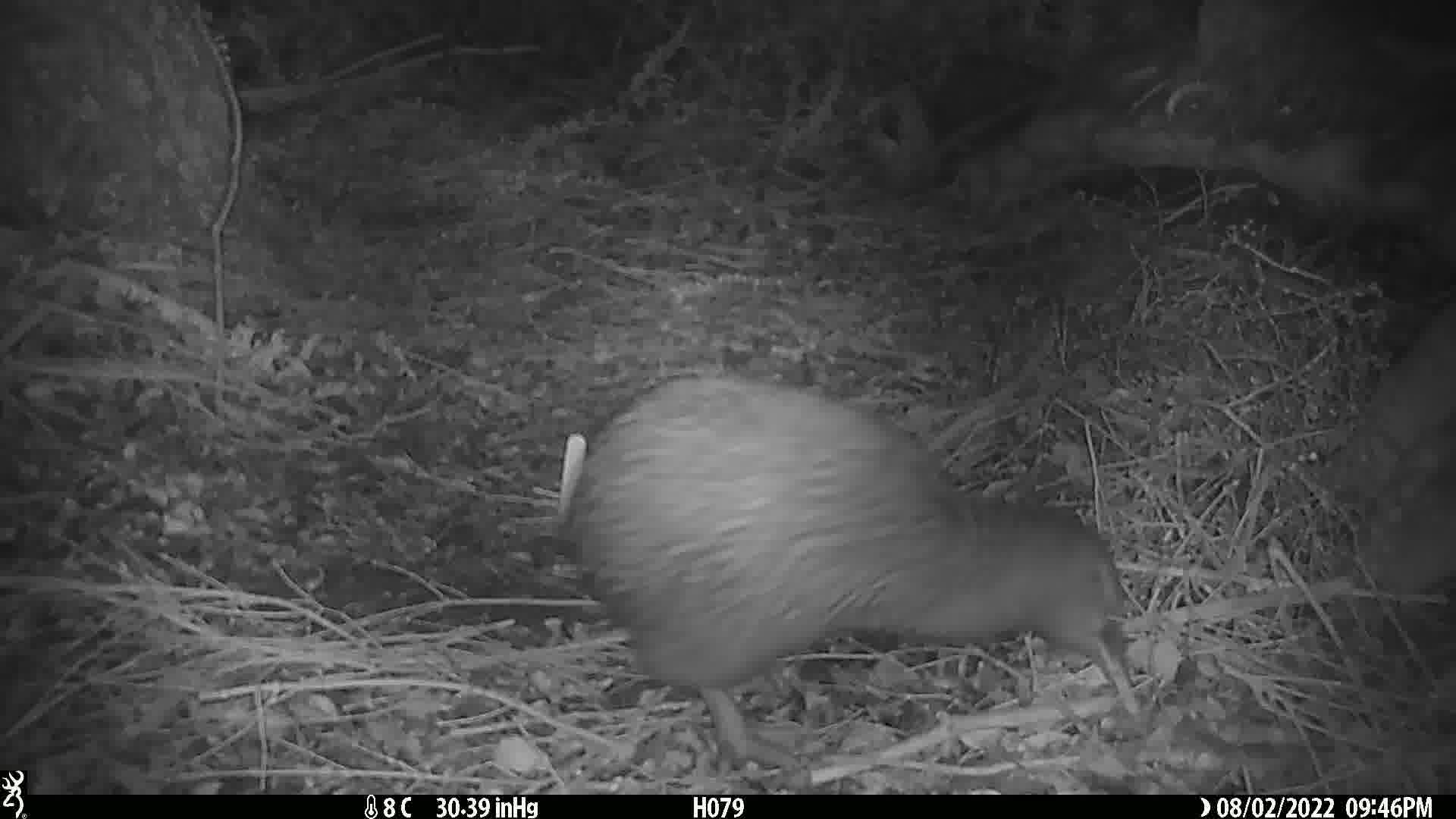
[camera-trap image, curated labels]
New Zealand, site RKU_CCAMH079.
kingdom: Animalia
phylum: Chordata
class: Aves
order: Apterygiformes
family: Apterygidae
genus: Apteryx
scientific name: Apteryx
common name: kiwi